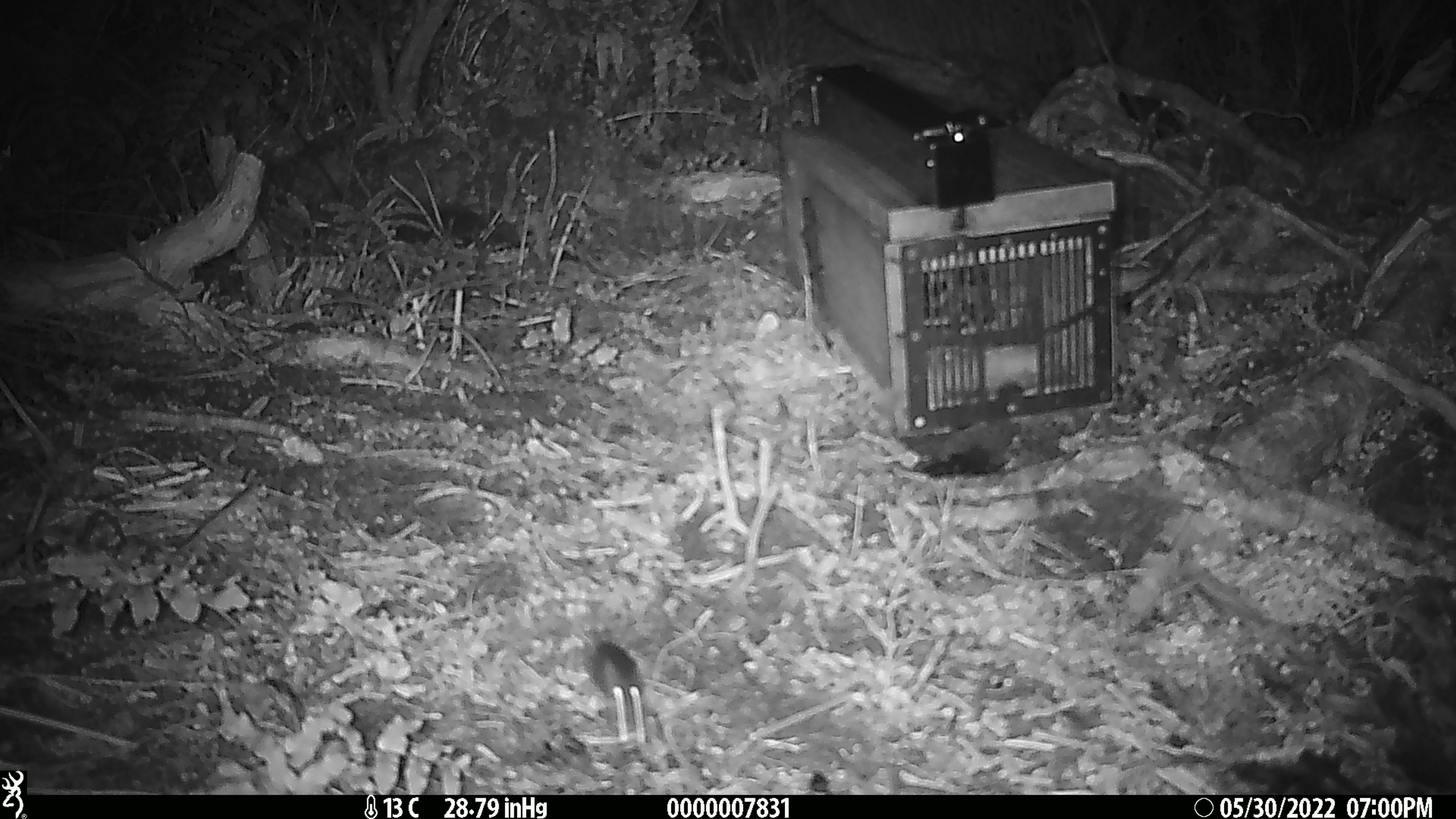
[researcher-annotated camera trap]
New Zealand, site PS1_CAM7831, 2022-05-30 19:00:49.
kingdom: Animalia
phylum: Chordata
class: Mammalia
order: Rodentia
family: Muridae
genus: Mus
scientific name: Mus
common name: mouse